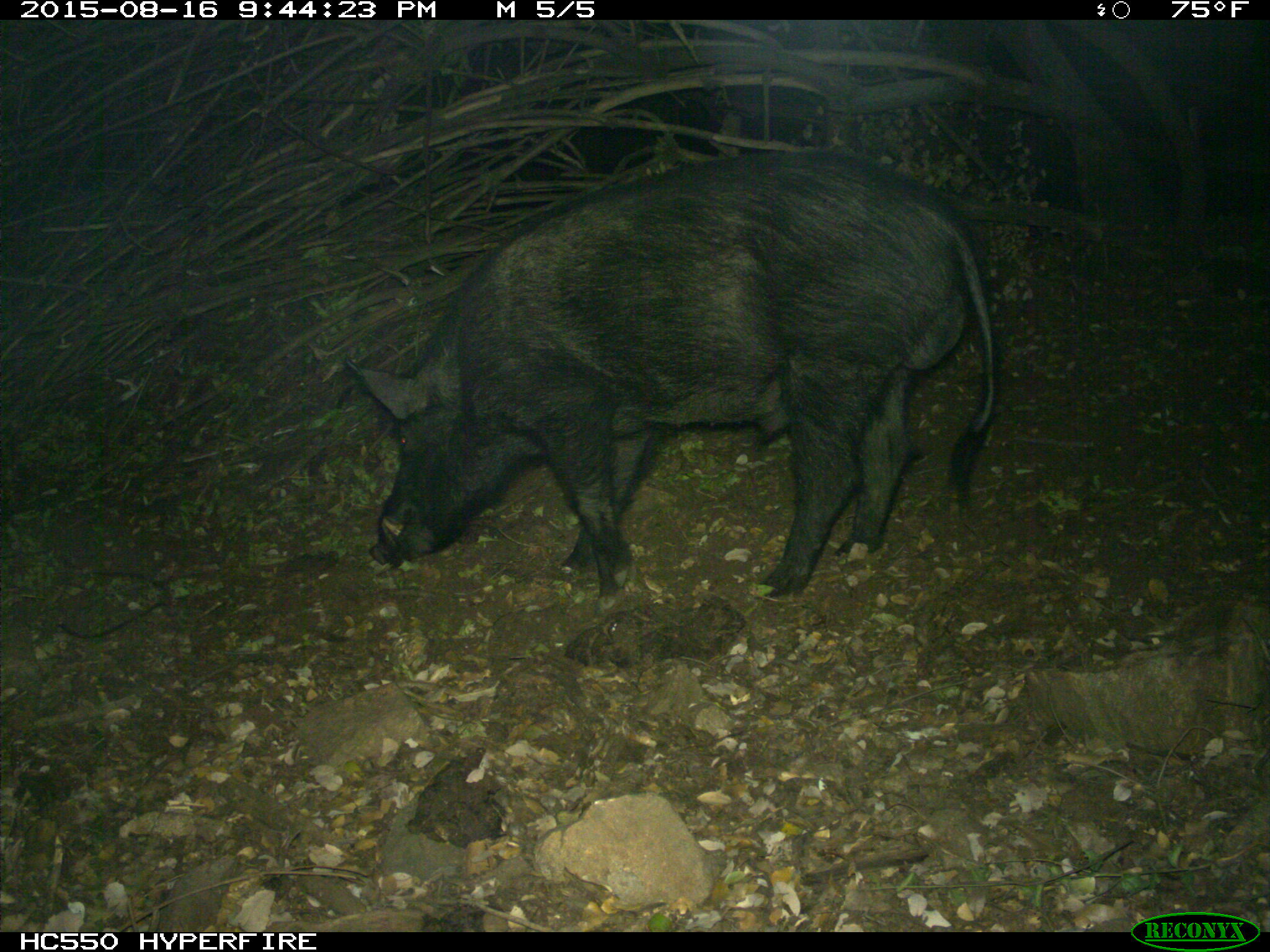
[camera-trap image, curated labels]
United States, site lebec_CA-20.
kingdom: Animalia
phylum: Chordata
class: Mammalia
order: Artiodactyla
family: Suidae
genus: Sus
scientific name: Sus scrofa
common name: wild boar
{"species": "Sus scrofa (wild boar)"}